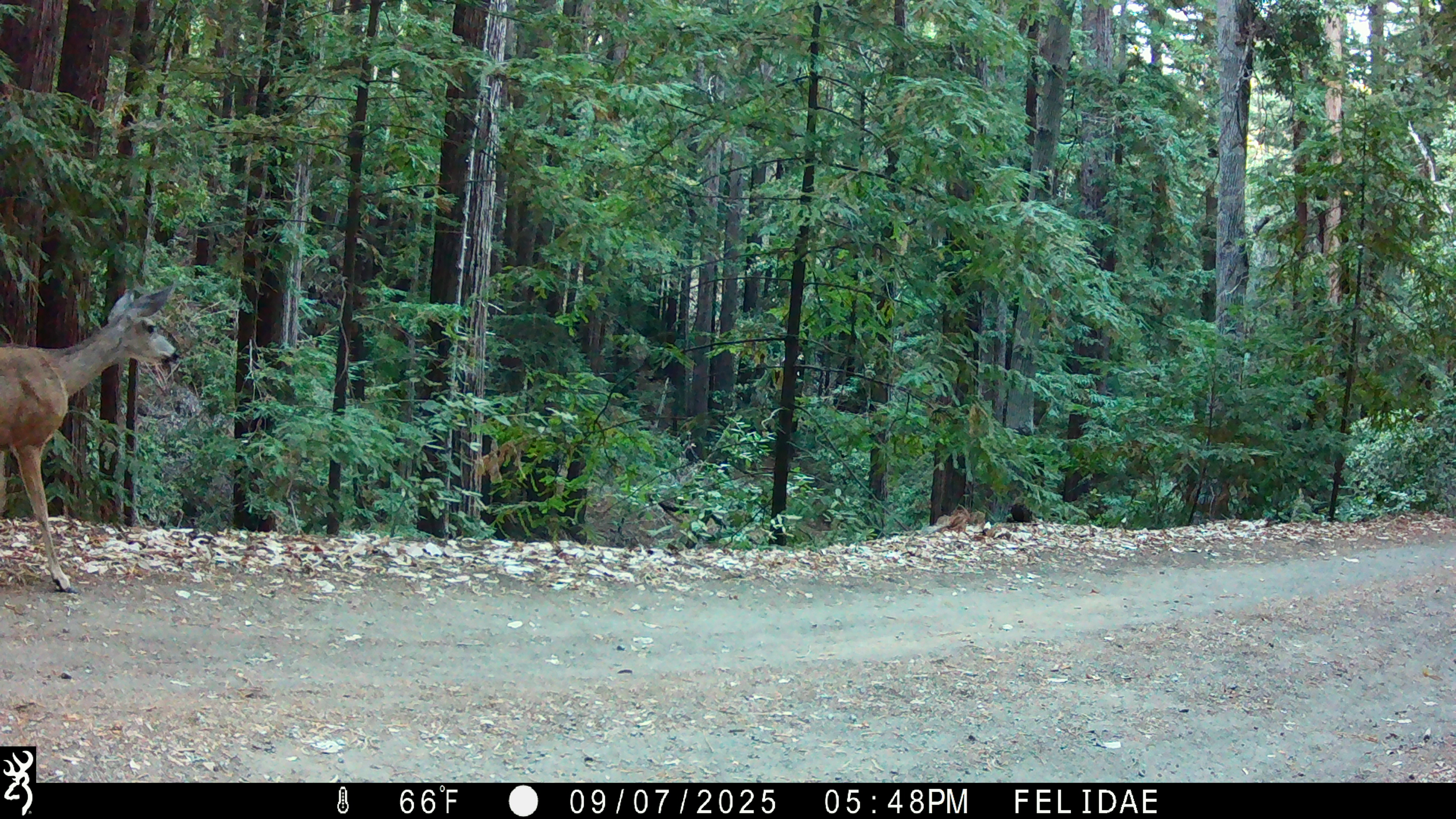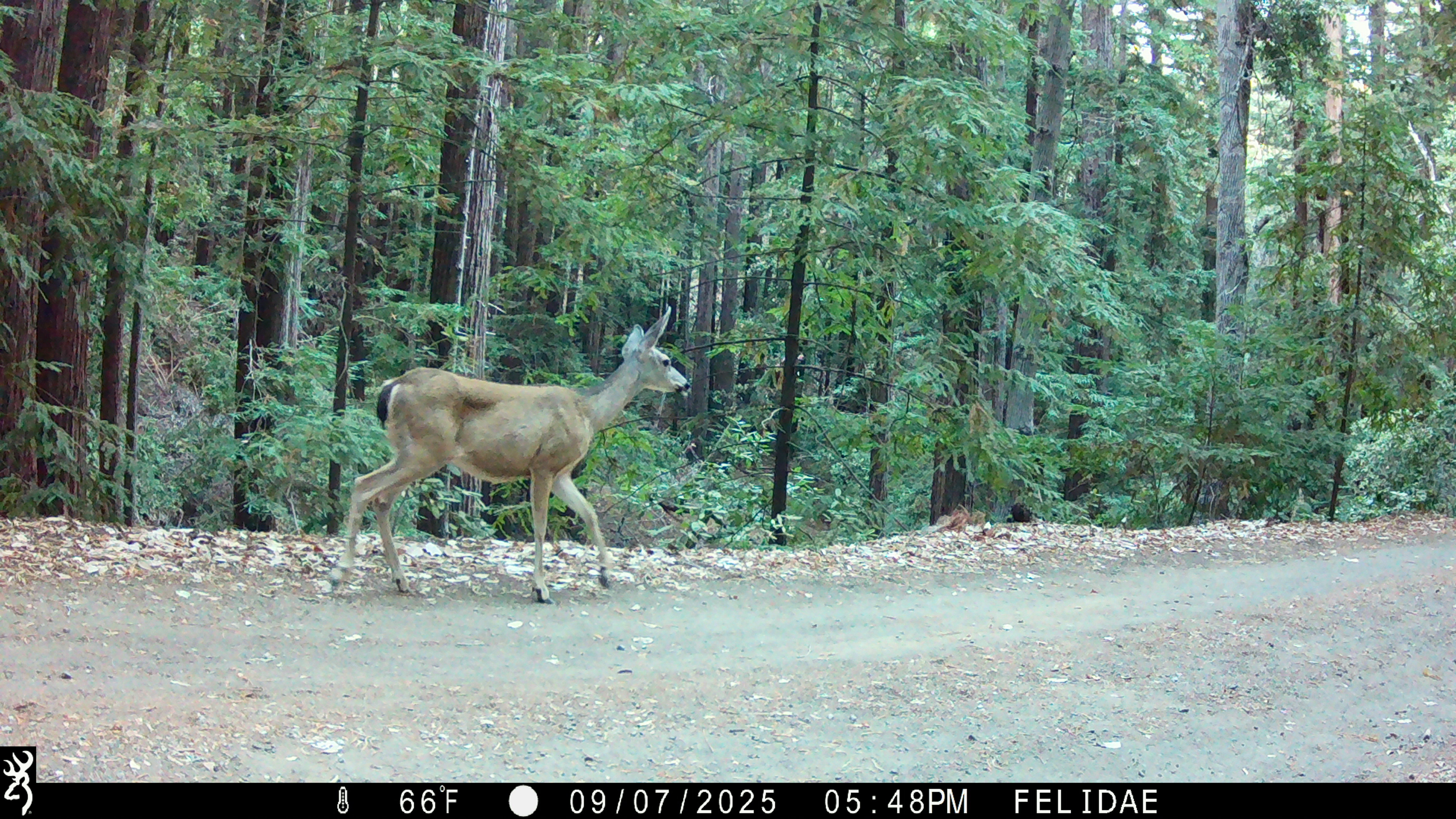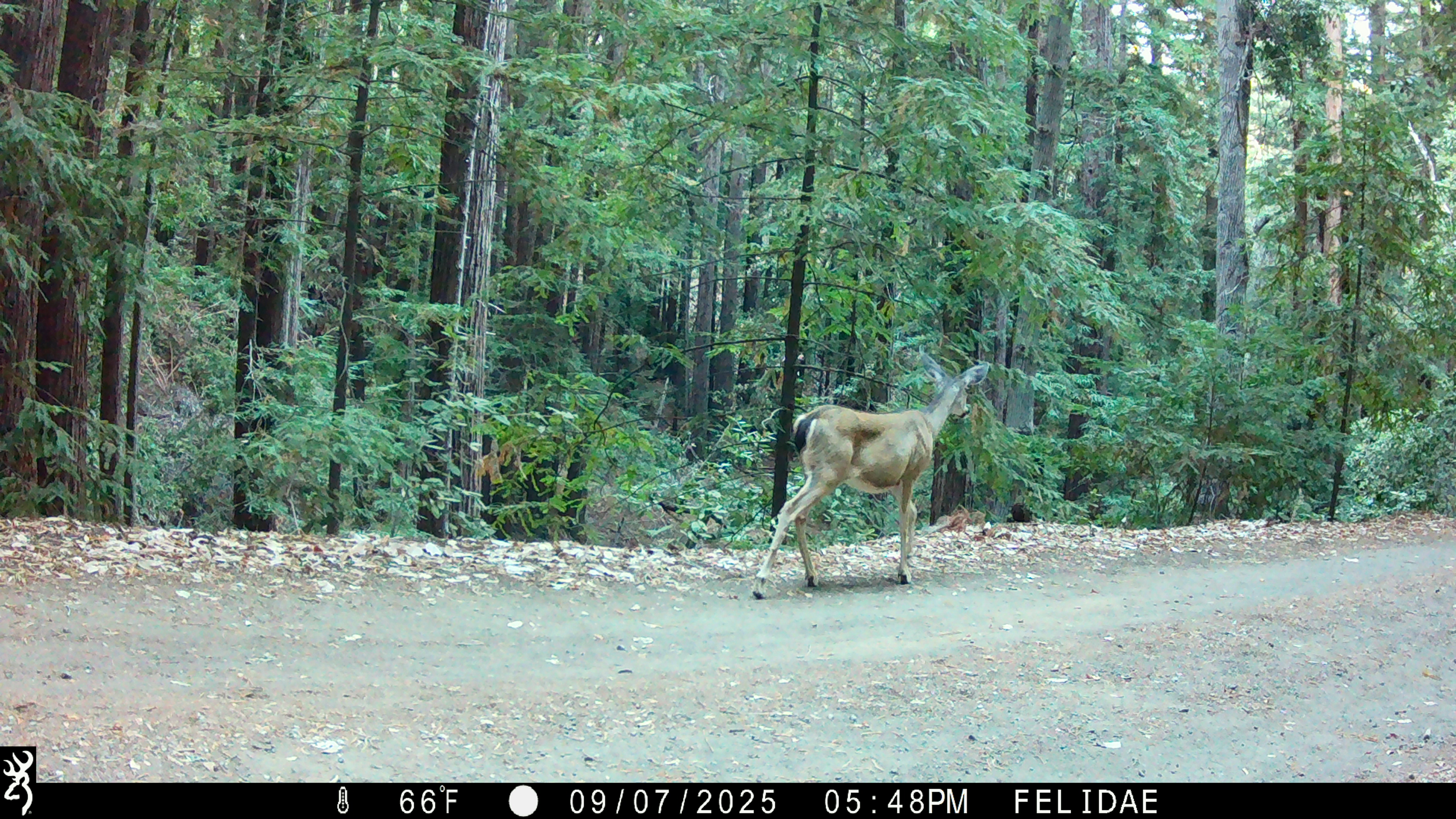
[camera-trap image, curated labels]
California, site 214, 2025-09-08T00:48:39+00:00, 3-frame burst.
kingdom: Animalia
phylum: Chordata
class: Mammalia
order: Artiodactyla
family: Cervidae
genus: Odocoileus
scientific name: Odocoileus hemionus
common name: mule deer